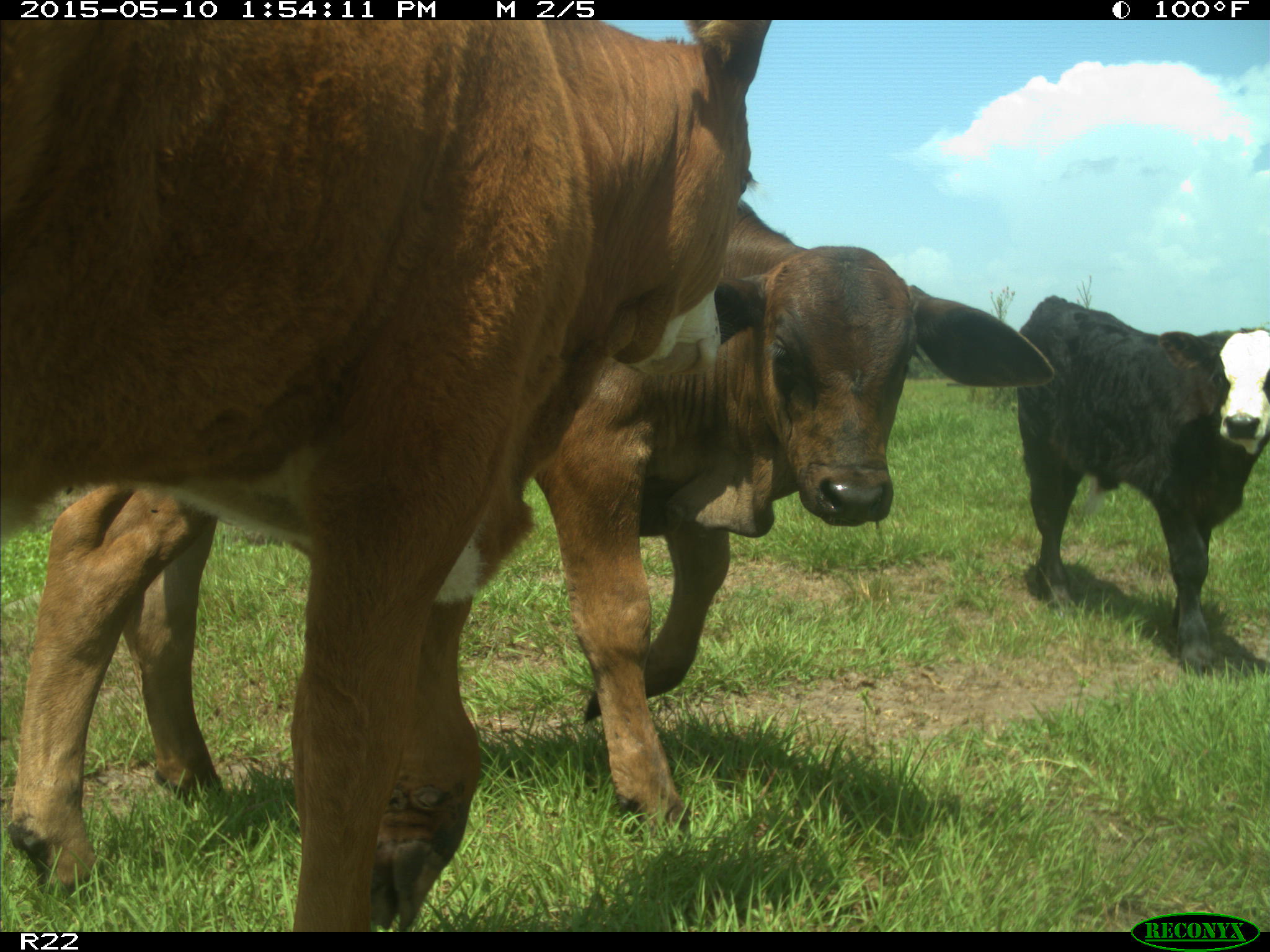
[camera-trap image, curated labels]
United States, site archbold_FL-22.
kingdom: Animalia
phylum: Chordata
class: Mammalia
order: Artiodactyla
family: Bovidae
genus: Bos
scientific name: Bos taurus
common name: domestic cow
Bos taurus (domestic cow).